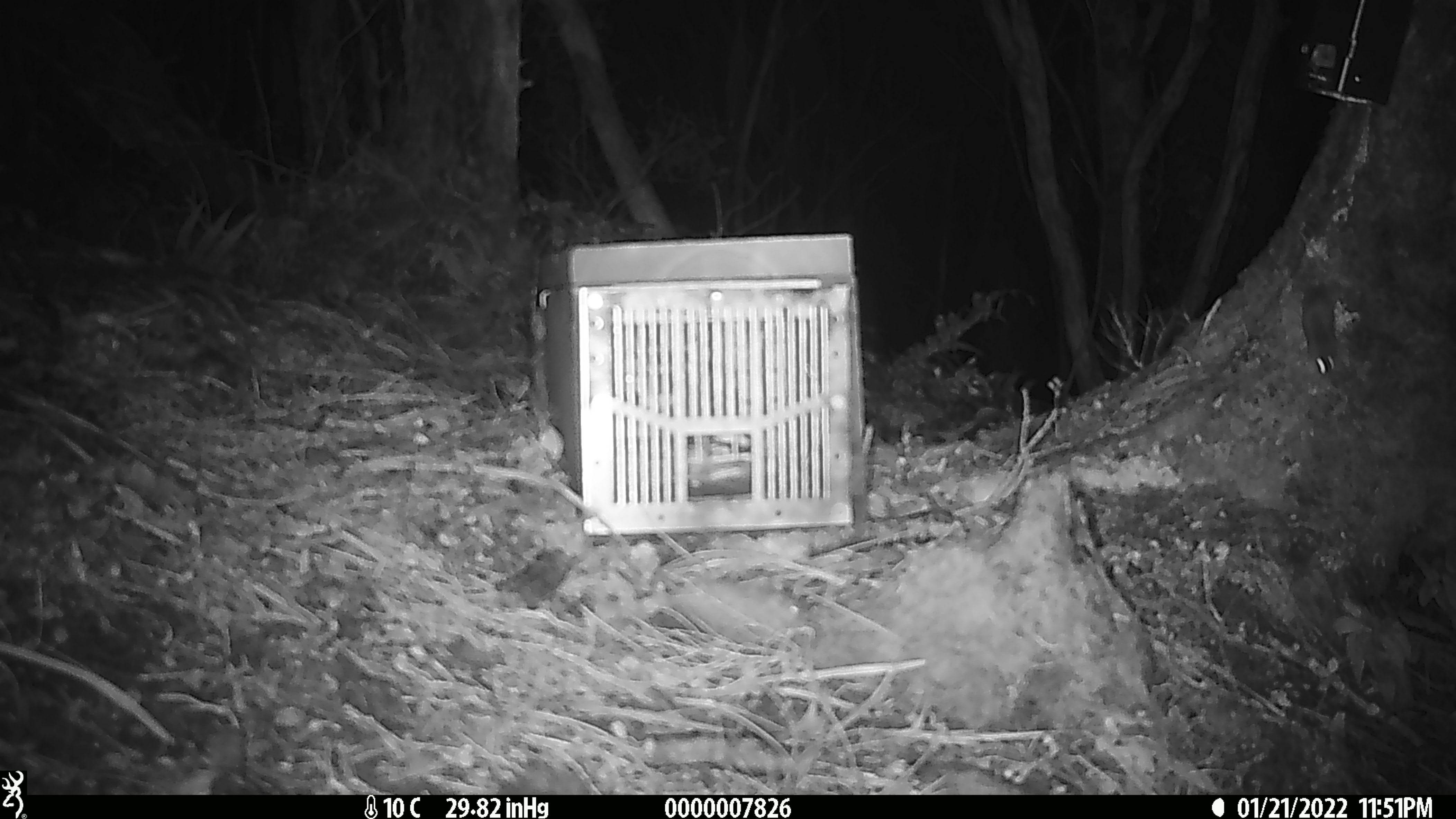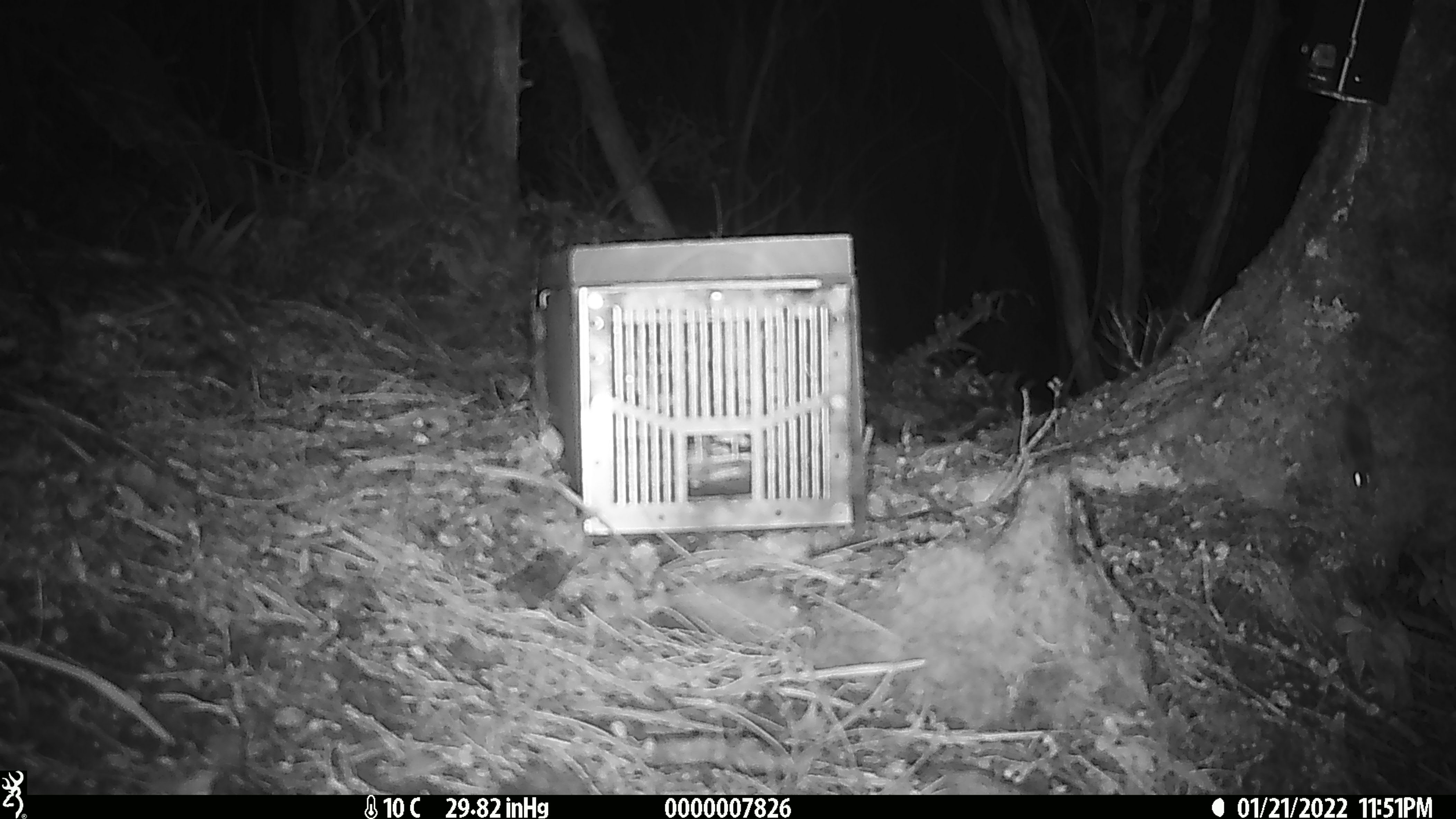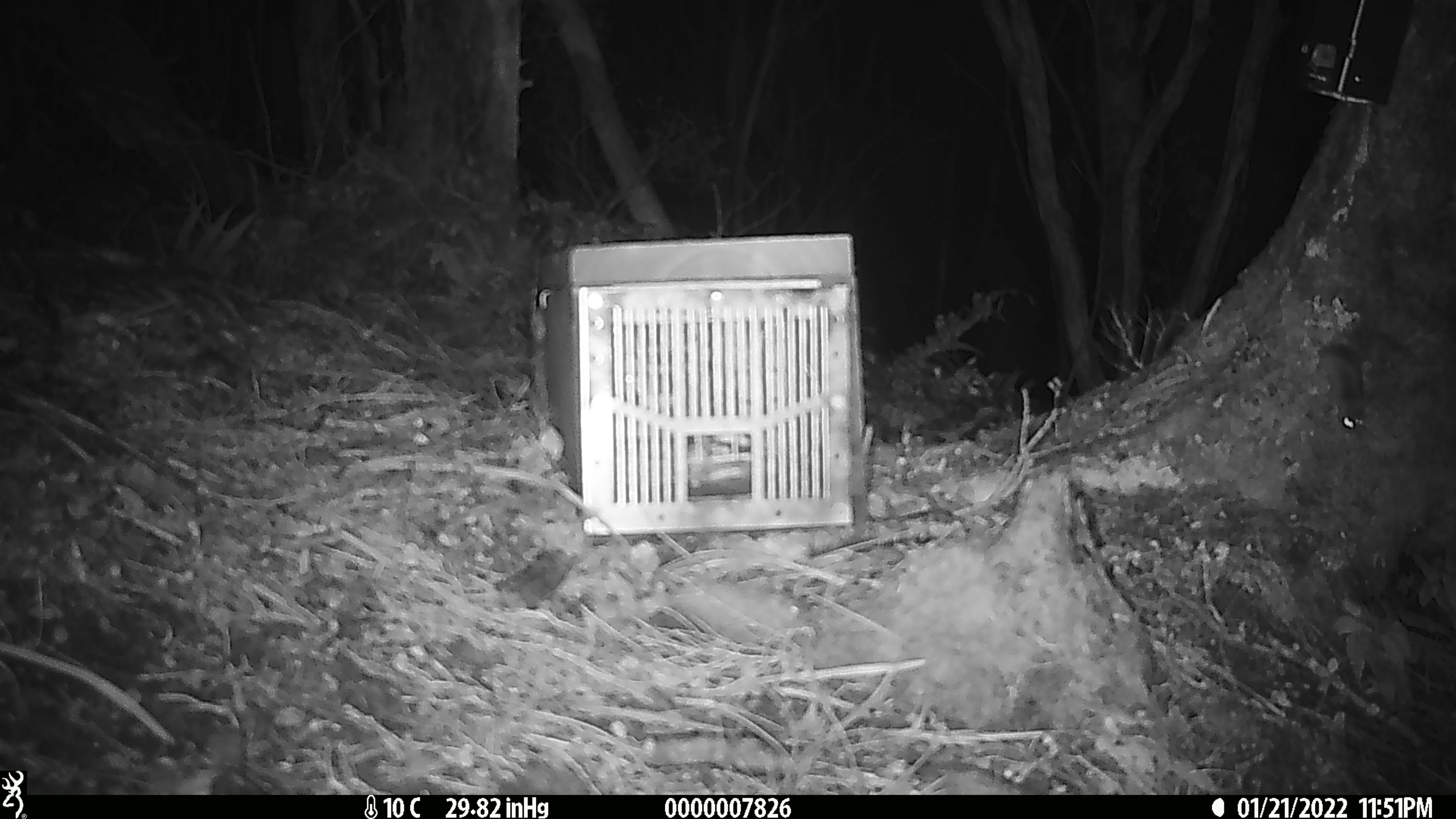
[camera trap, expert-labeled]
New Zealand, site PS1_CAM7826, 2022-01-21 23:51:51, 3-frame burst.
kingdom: Animalia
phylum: Chordata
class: Mammalia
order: Rodentia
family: Muridae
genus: Mus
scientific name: Mus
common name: mouse